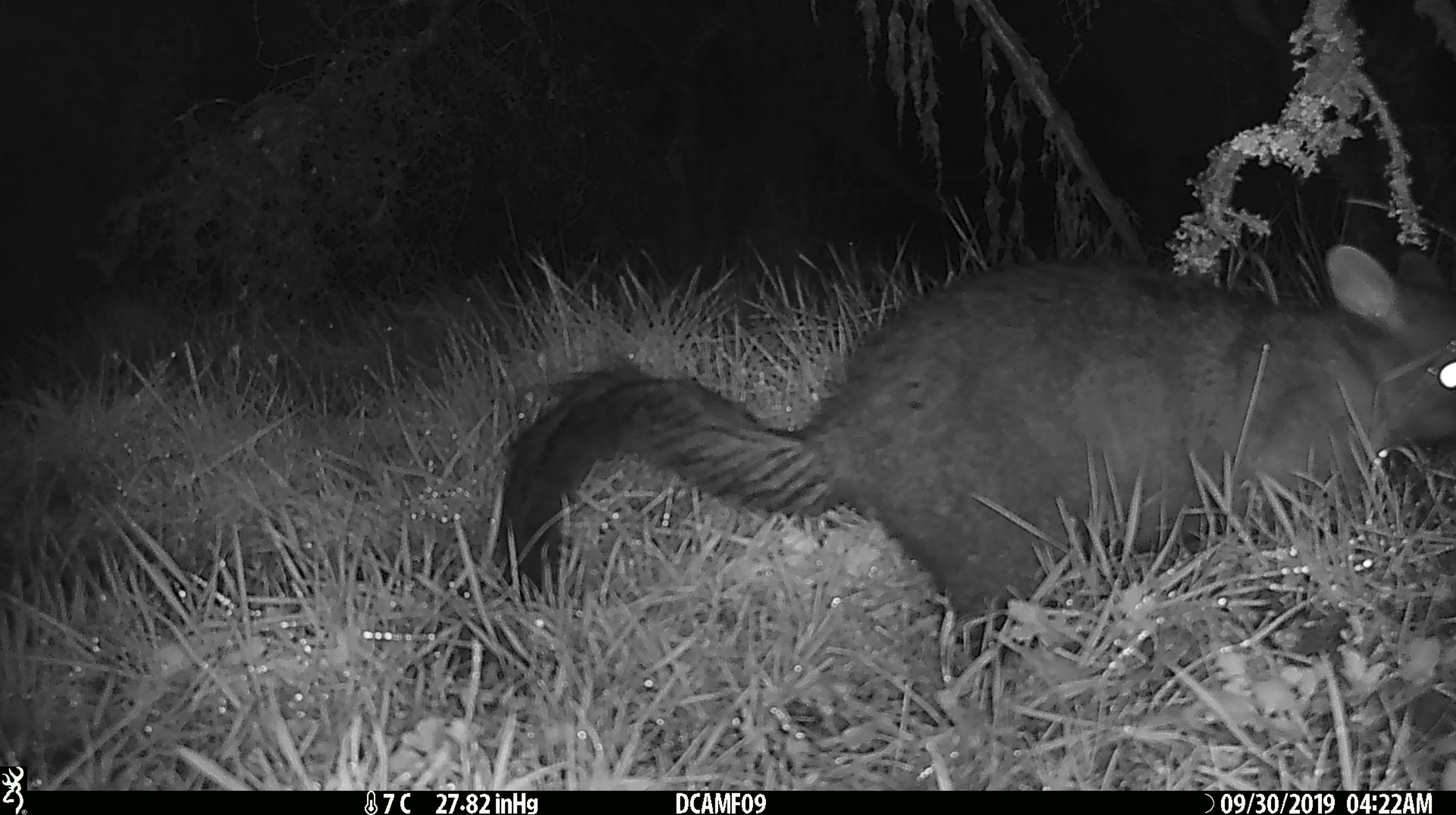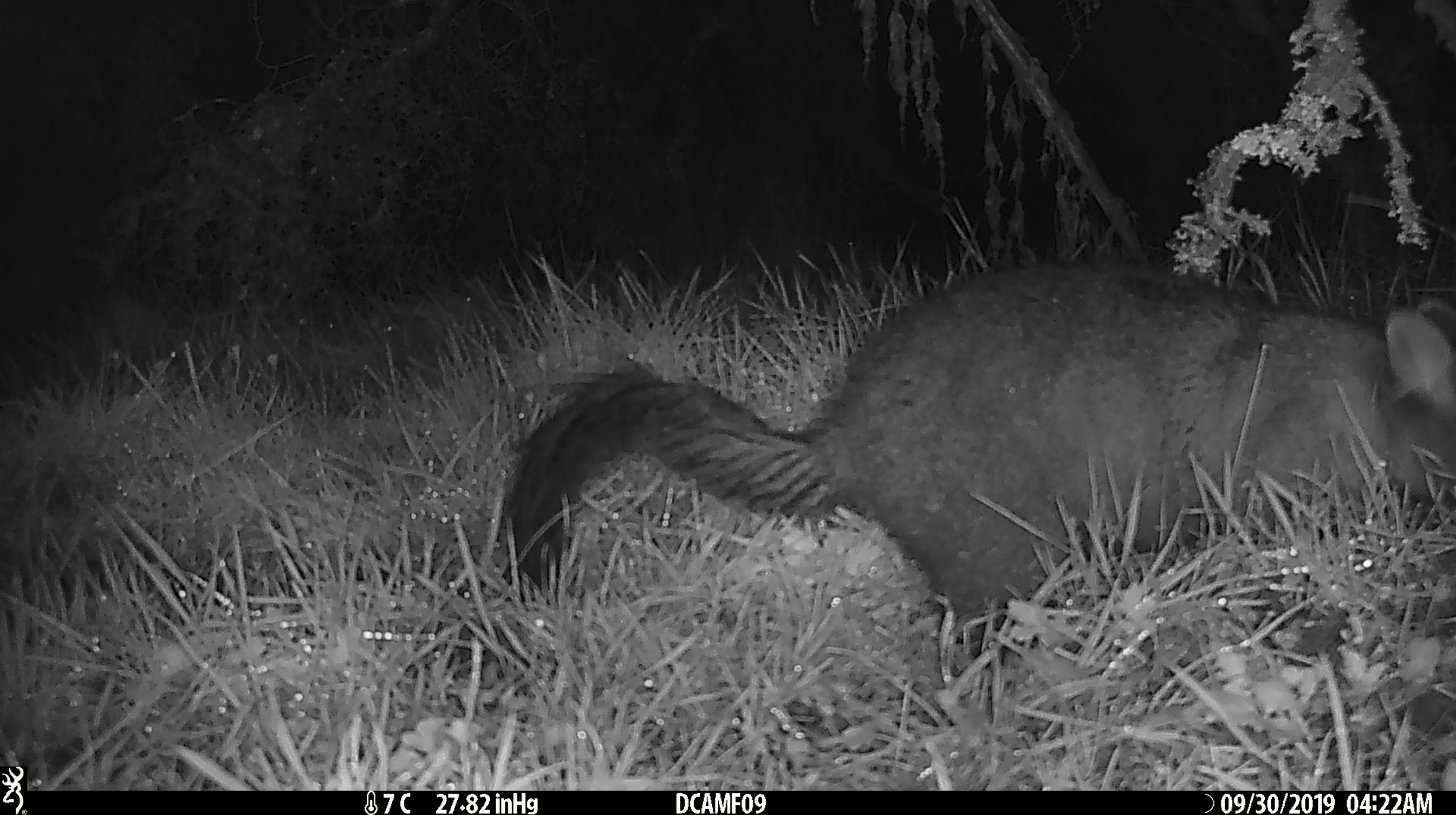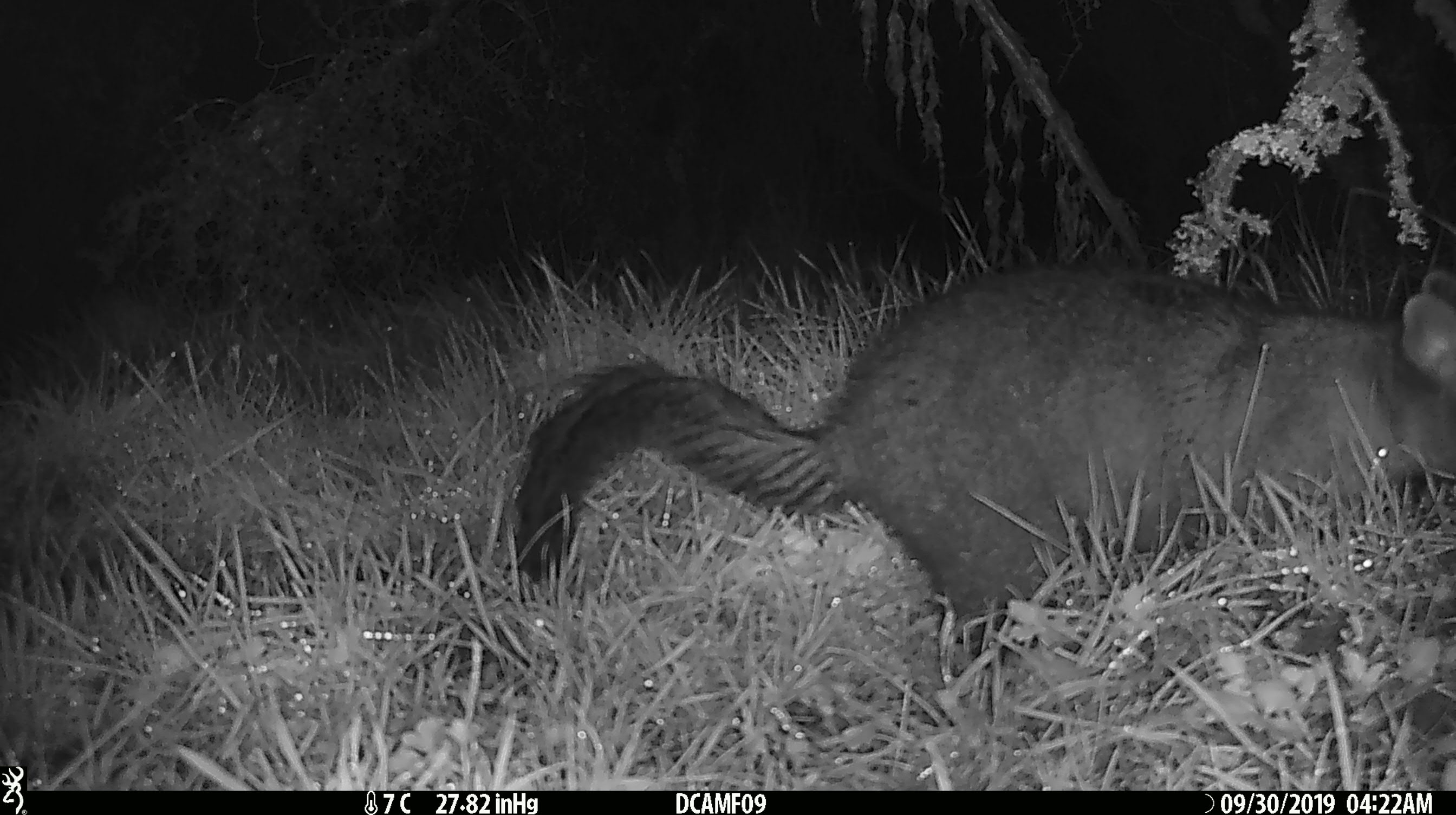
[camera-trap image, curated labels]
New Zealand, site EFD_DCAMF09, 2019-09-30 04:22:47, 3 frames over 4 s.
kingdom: Animalia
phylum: Chordata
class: Mammalia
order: Diprotodontia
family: Phalangeridae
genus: Trichosurus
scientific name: Trichosurus vulpecula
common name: common brushtail possum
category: possum